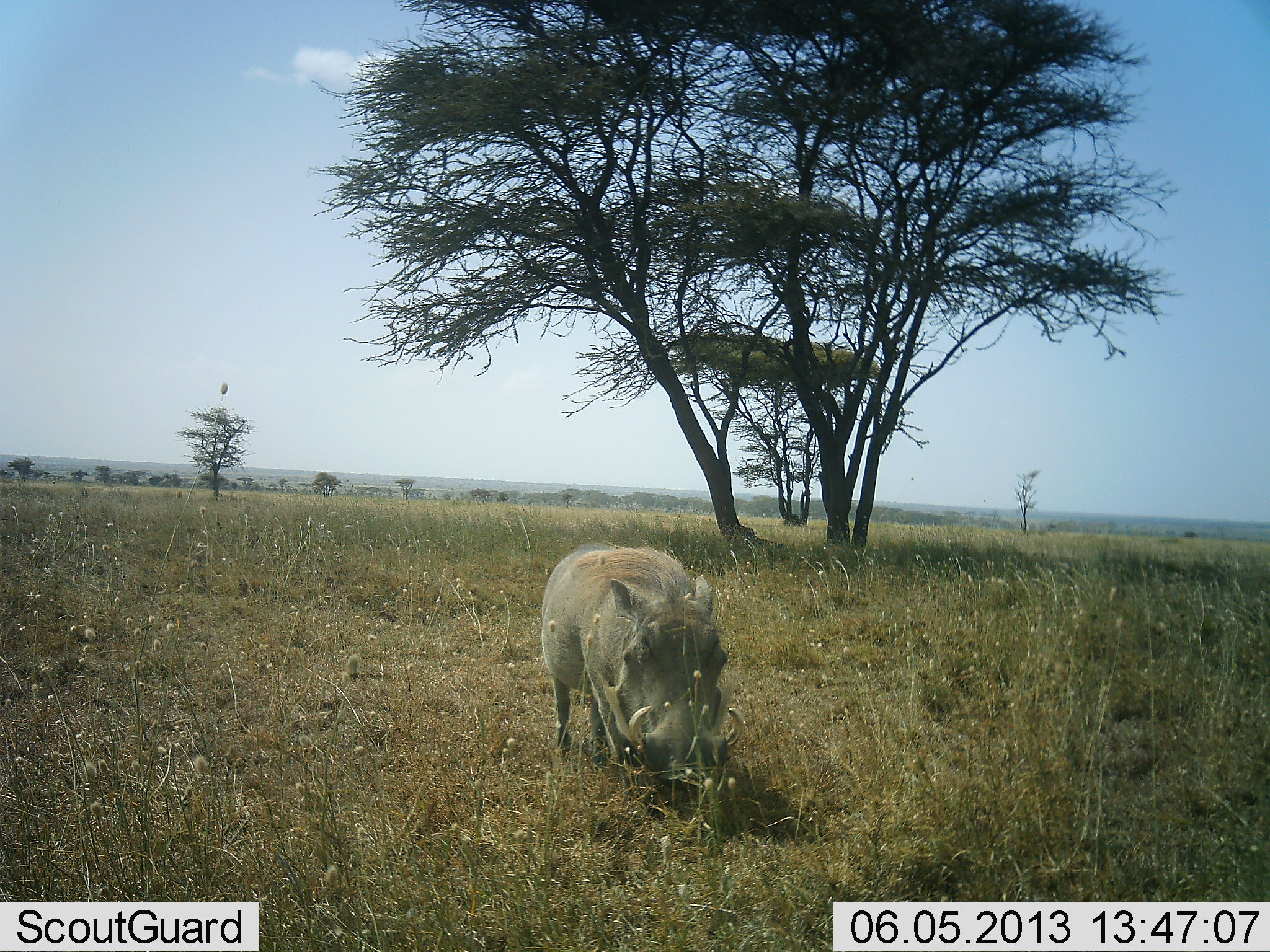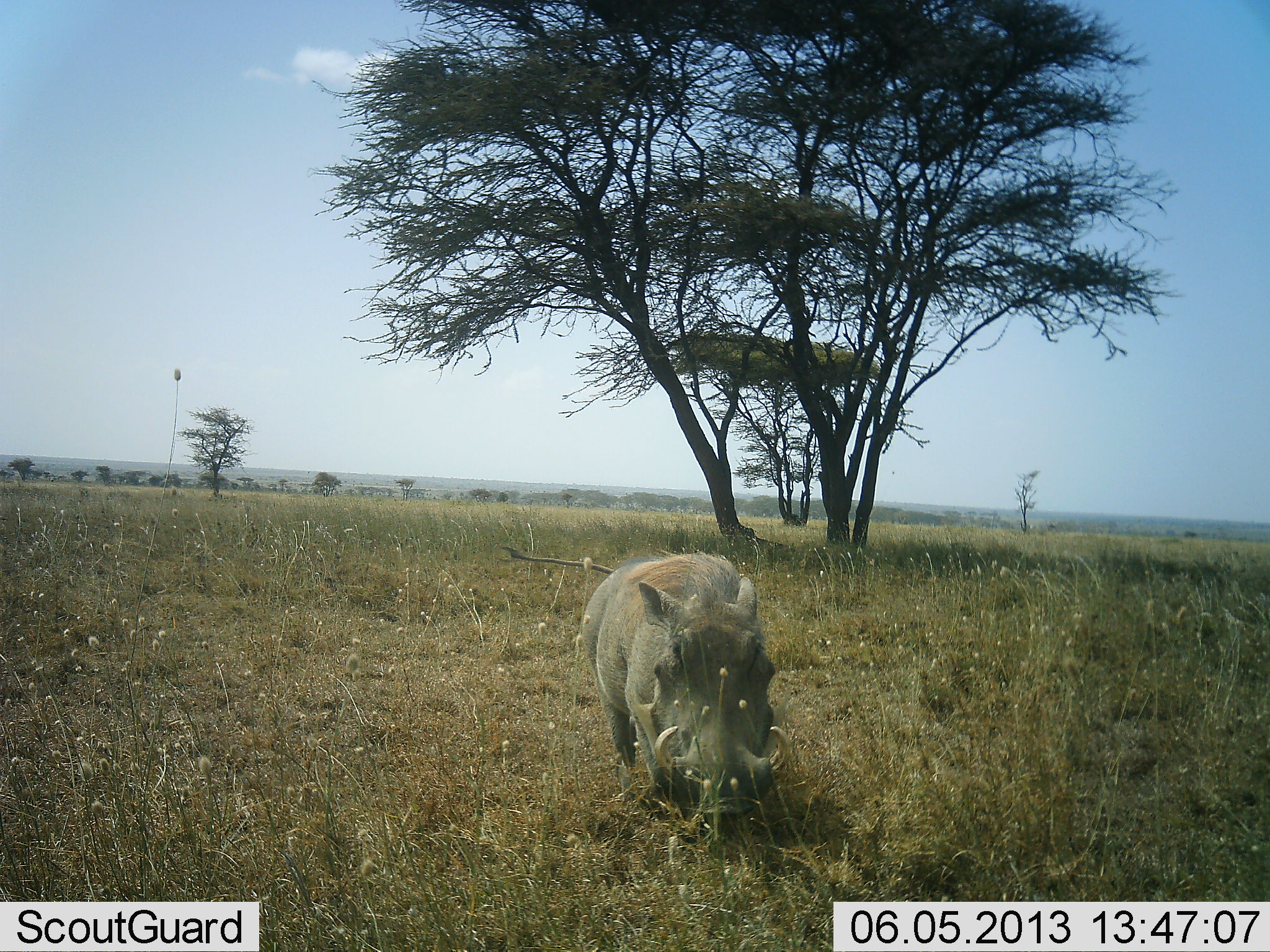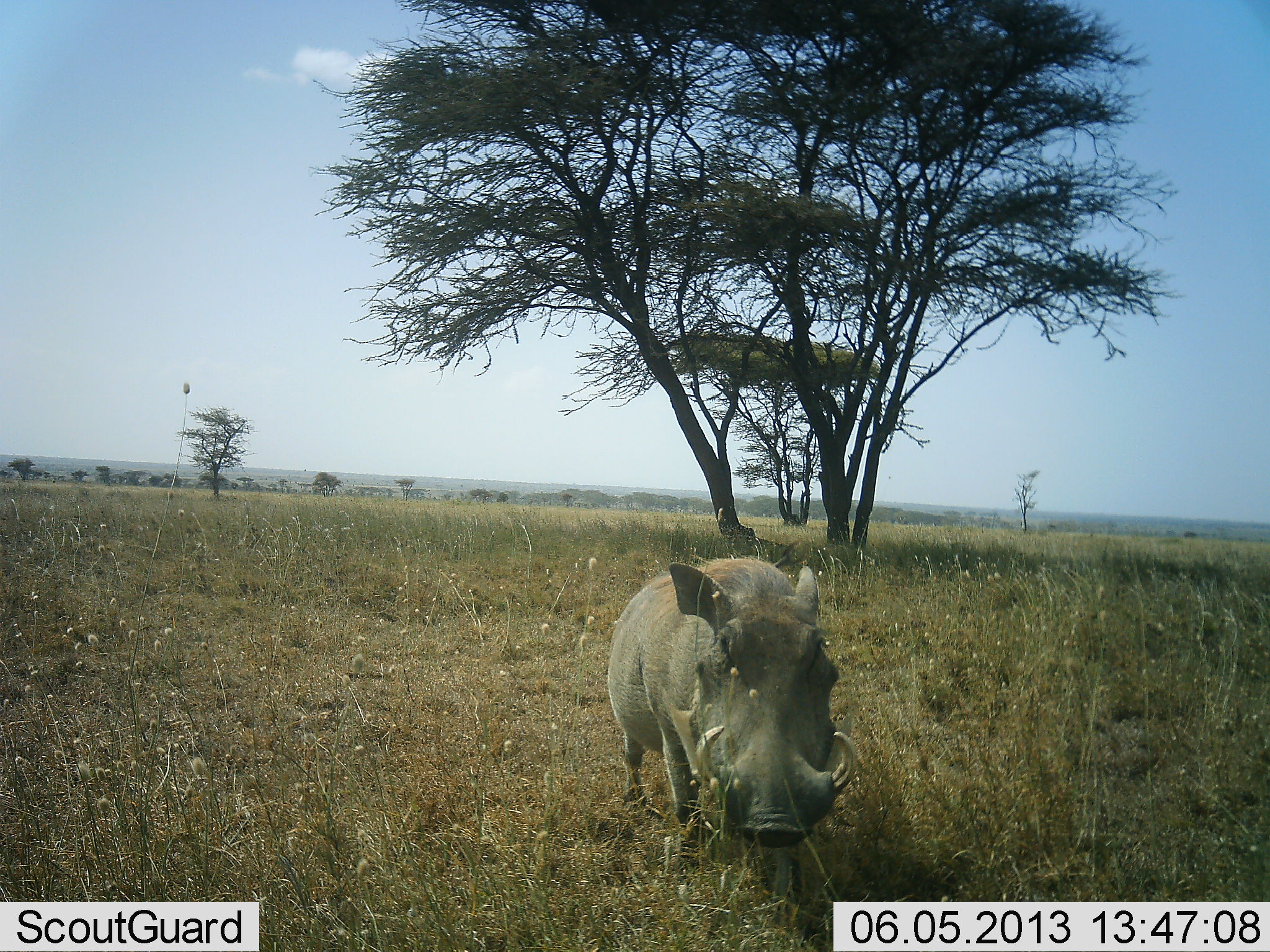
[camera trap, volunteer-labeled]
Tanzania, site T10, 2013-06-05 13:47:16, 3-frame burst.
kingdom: Animalia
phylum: Chordata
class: Mammalia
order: Artiodactyla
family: Suidae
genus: Phacochoerus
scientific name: Phacochoerus africanus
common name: warthog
Warthog (Phacochoerus africanus), count 1. Behavior (volunteer vote fractions): standing 22%, resting 0%, moving 72%, interacting 0%. Young present (vote fraction): 0%. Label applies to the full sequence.